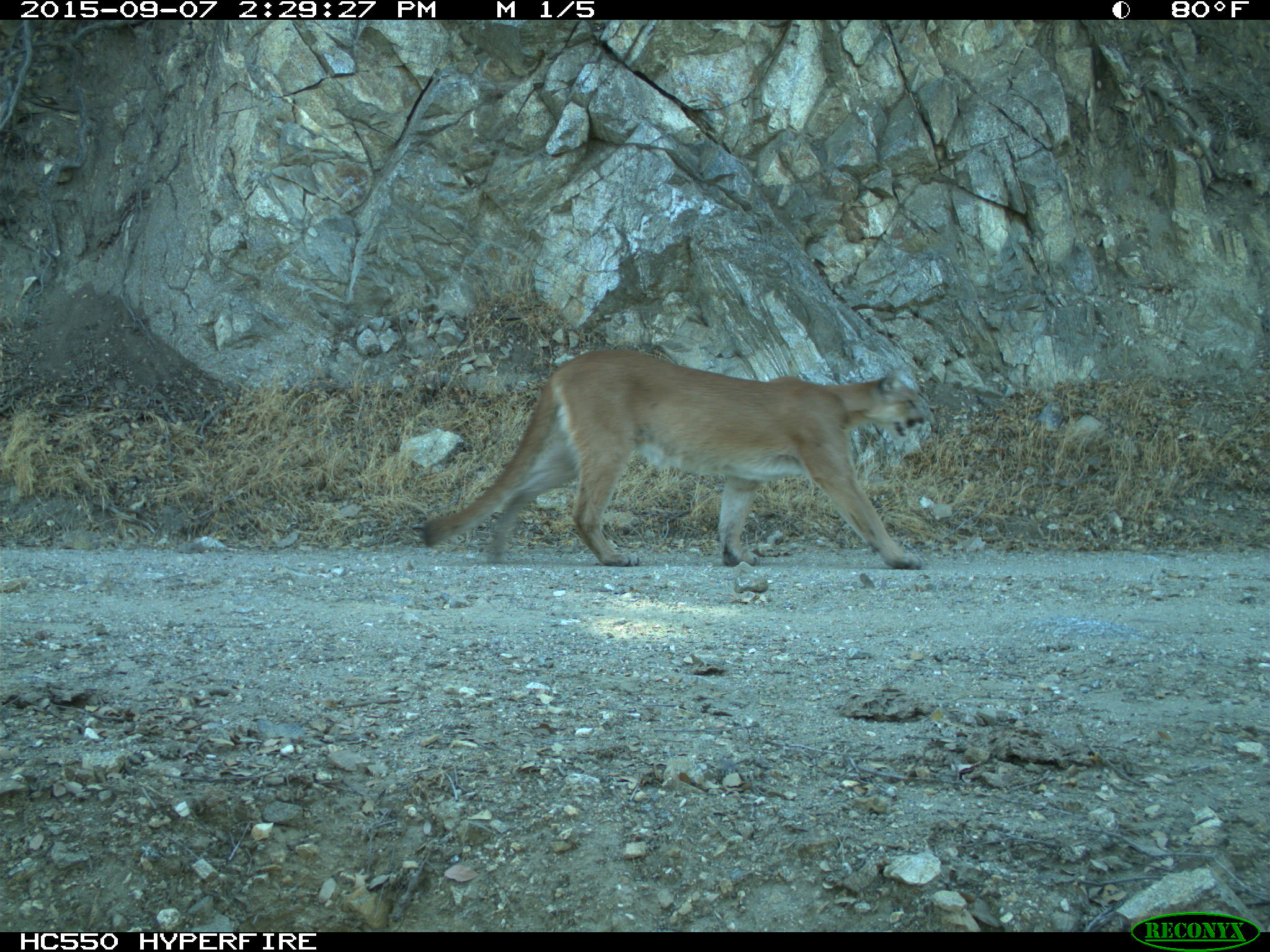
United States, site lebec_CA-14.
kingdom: Animalia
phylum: Chordata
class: Mammalia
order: Carnivora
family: Felidae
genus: Puma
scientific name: Puma concolor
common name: mountain lion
Puma concolor (mountain lion).